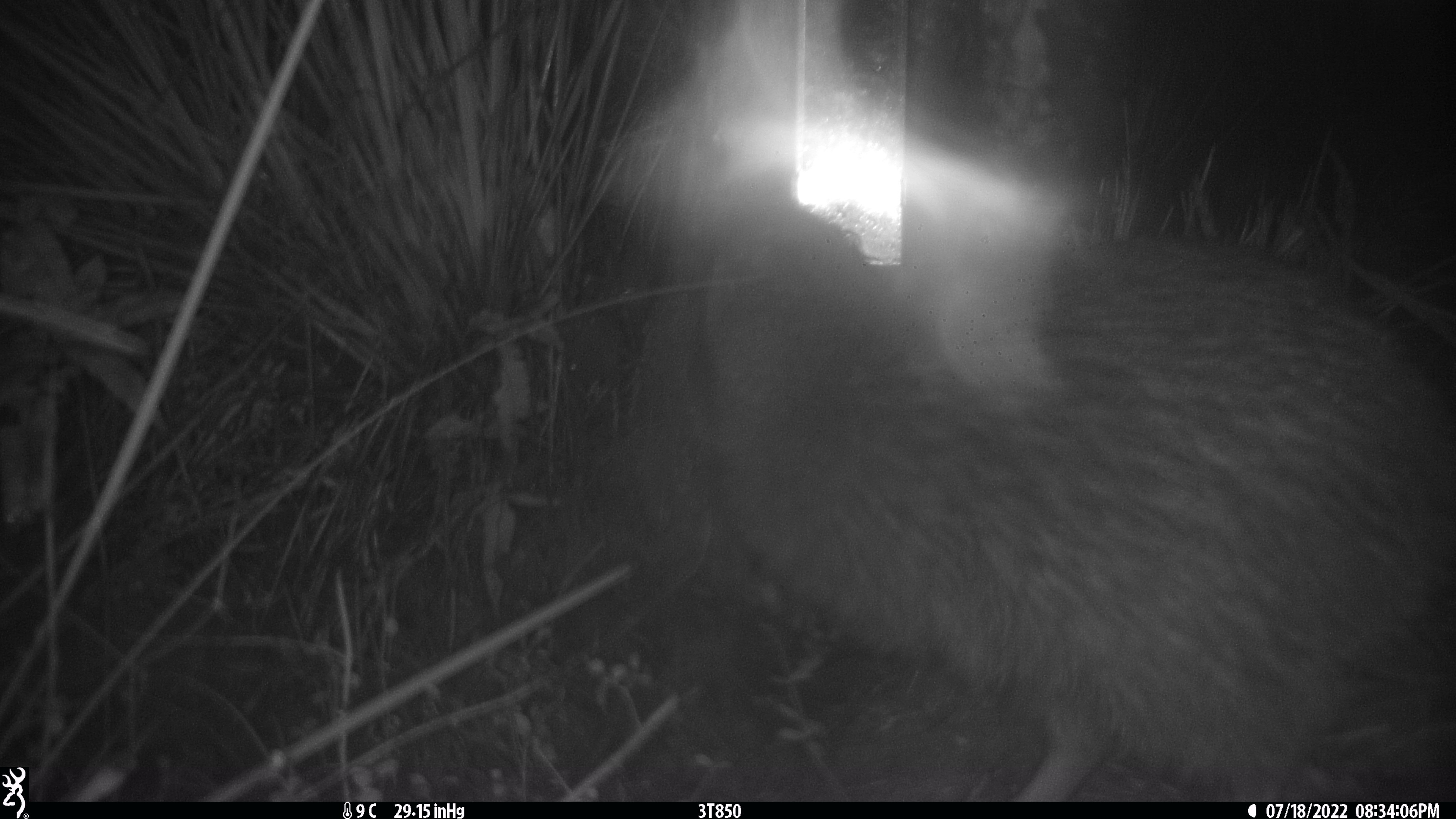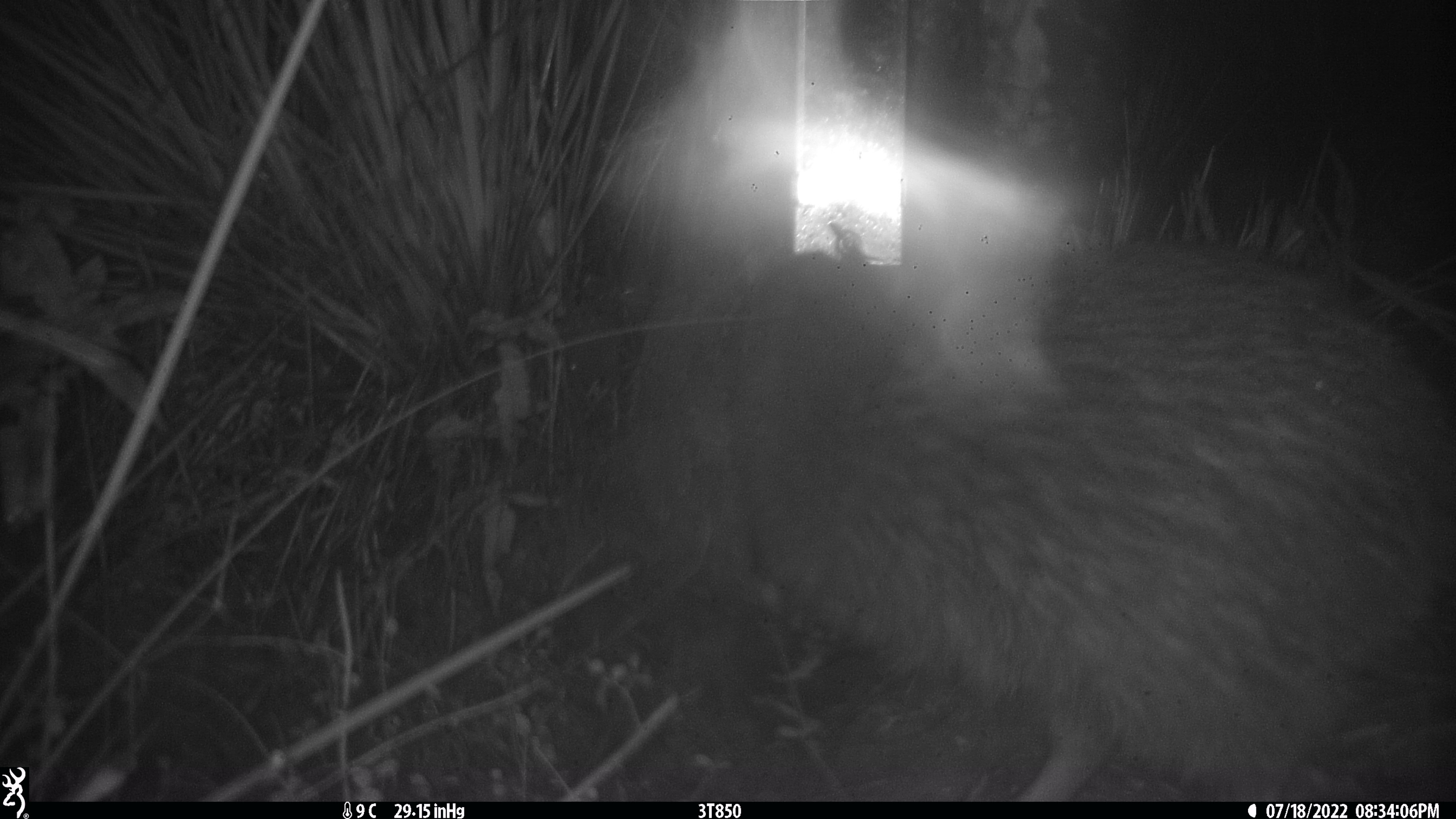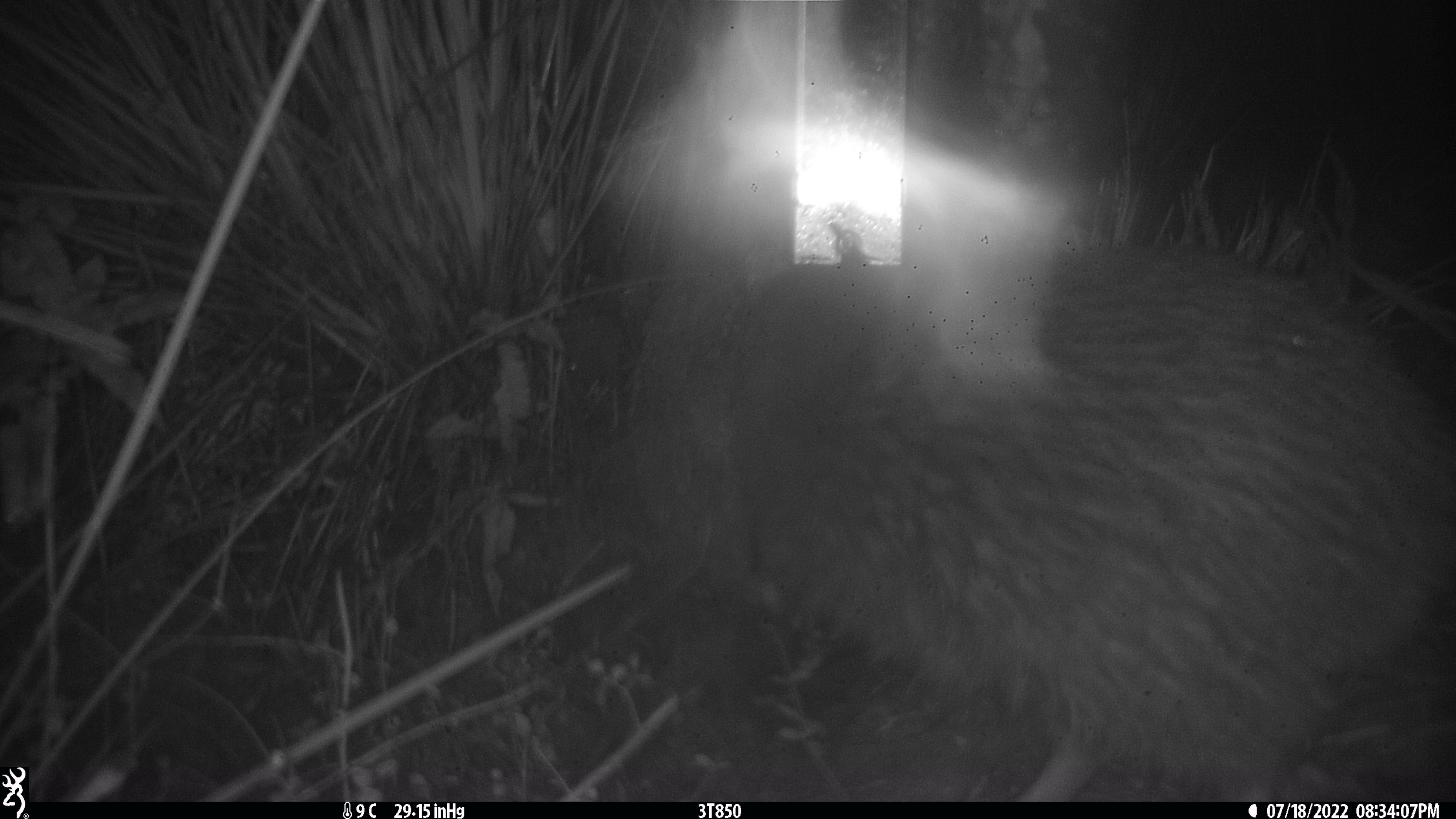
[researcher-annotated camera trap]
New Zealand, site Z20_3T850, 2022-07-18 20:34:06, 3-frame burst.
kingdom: Animalia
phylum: Chordata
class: Aves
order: Apterygiformes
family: Apterygidae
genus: Apteryx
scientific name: Apteryx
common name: kiwi